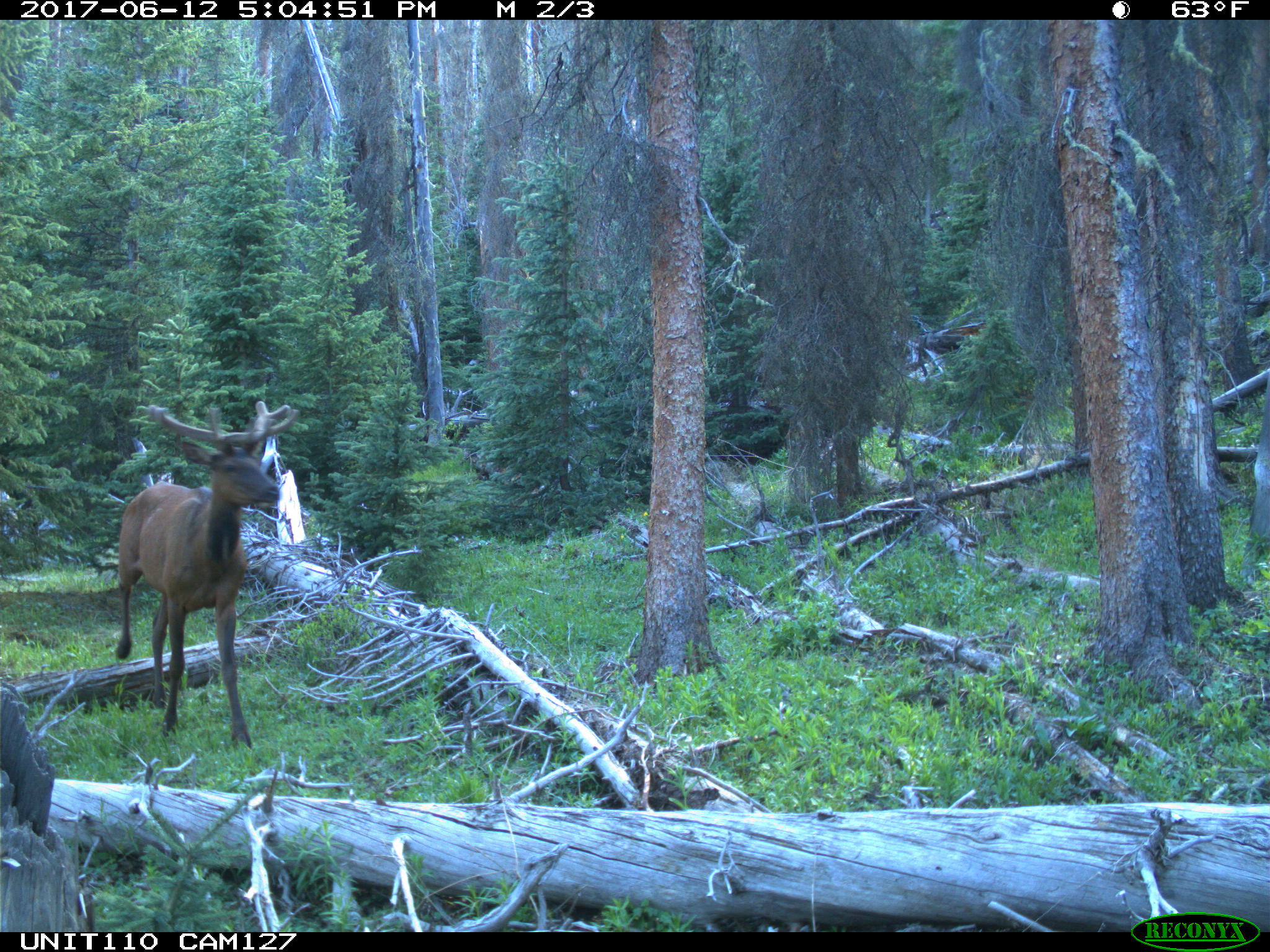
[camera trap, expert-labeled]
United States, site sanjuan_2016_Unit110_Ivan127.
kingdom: Animalia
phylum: Chordata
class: Mammalia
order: Artiodactyla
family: Cervidae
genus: Cervus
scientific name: Cervus elaphus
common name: red deer